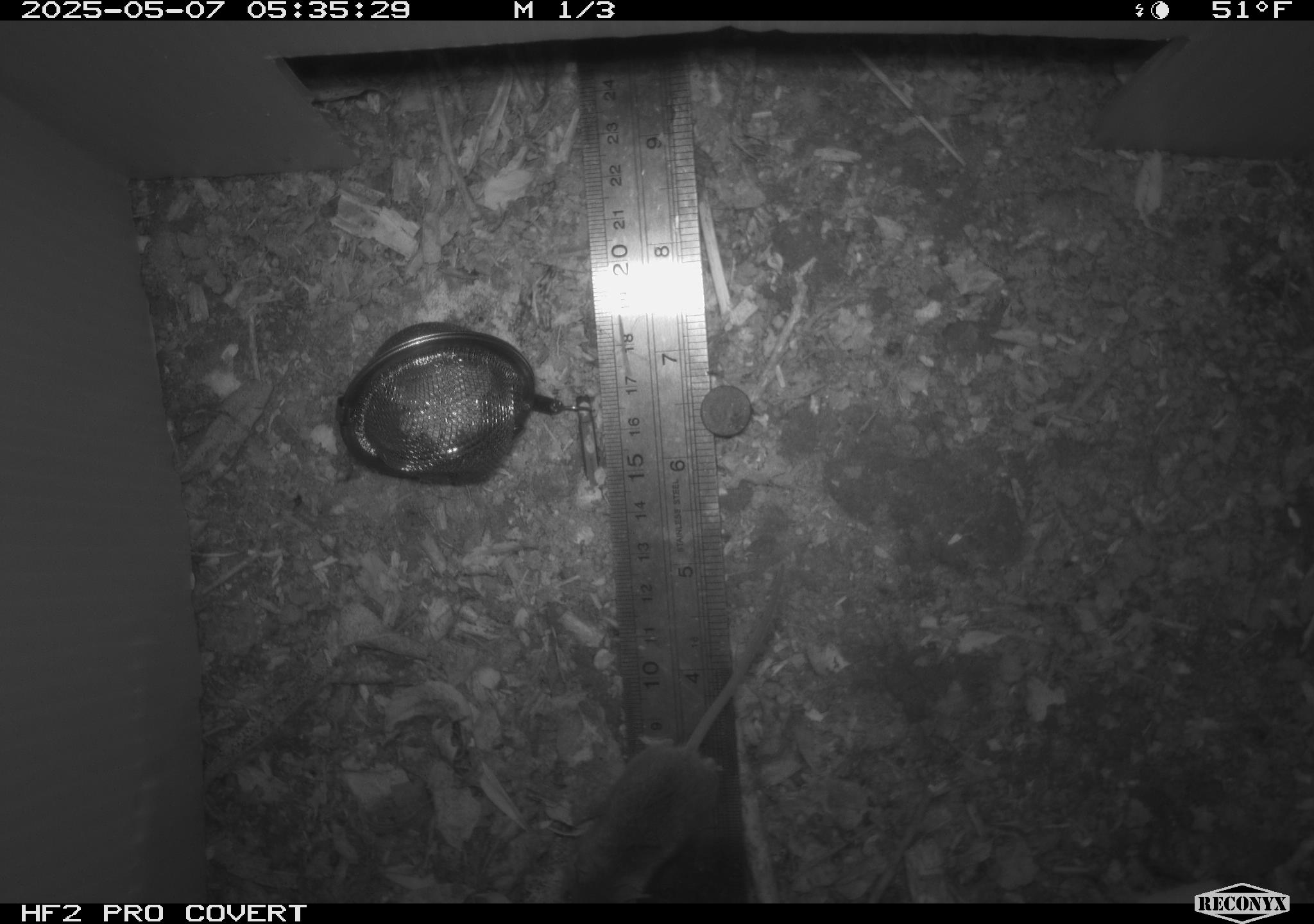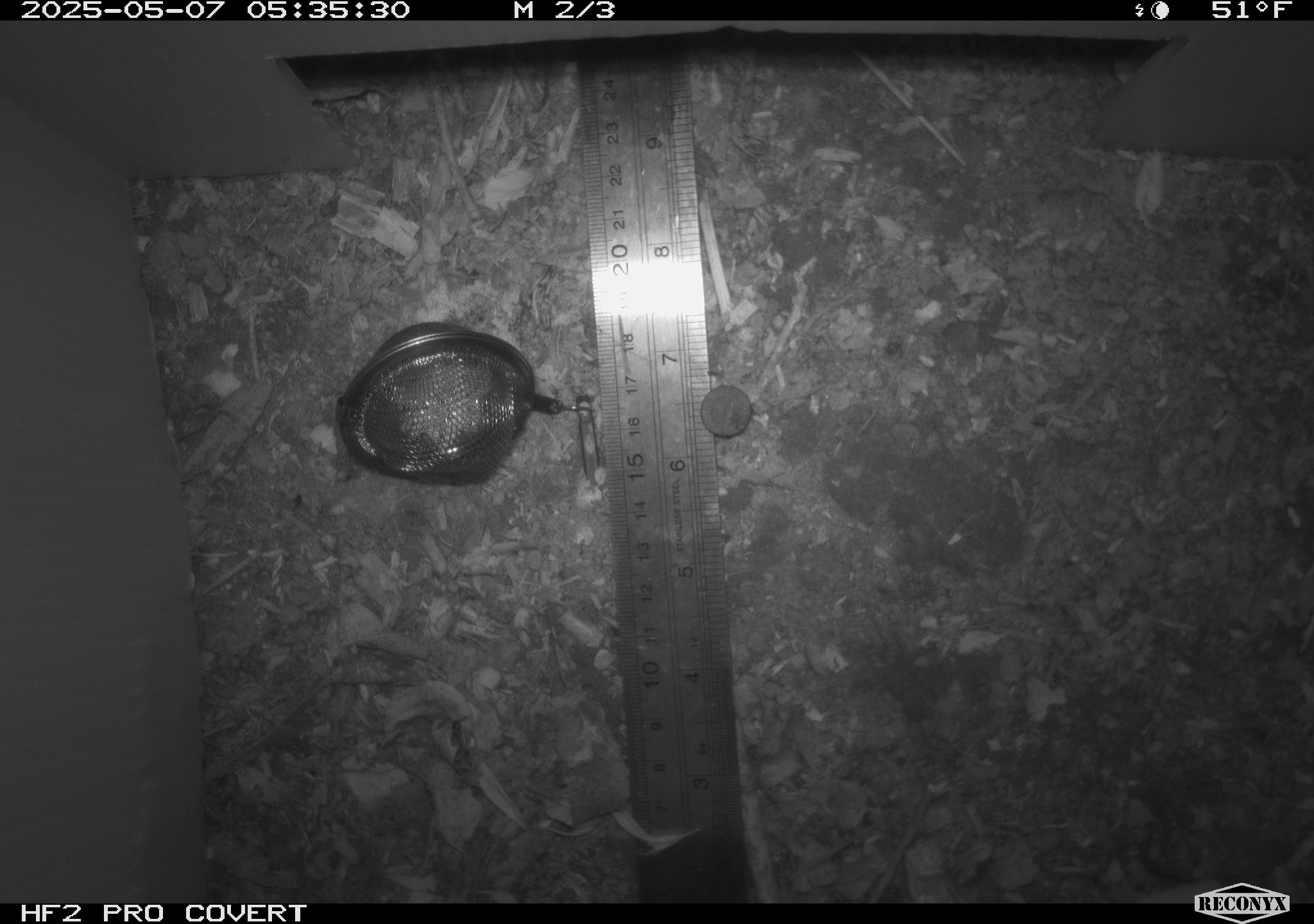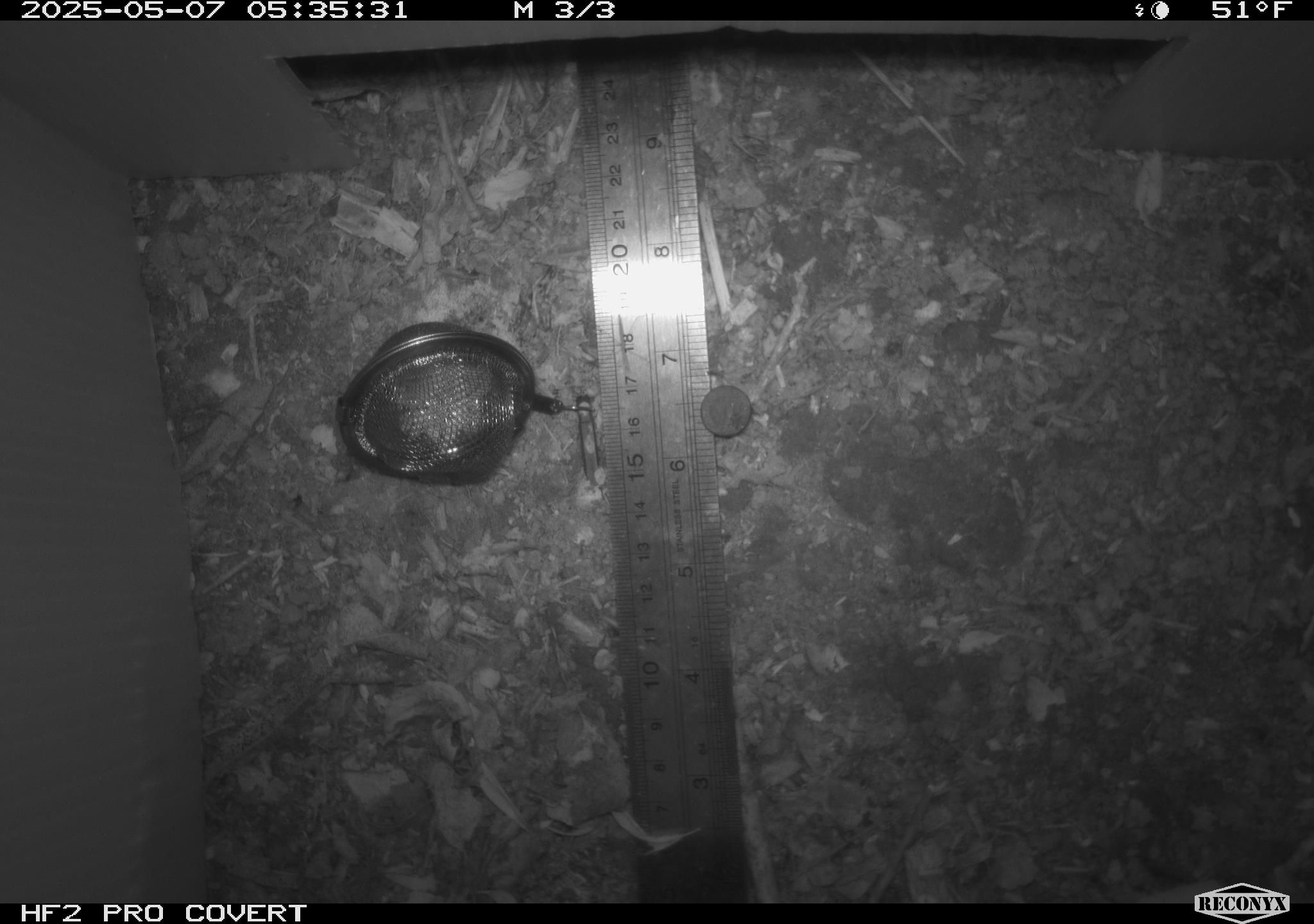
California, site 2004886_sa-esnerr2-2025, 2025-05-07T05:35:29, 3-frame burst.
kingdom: Animalia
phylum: Chordata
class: Mammalia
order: Rodentia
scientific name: Rodentia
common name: rodent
Rodent (Rodentia).